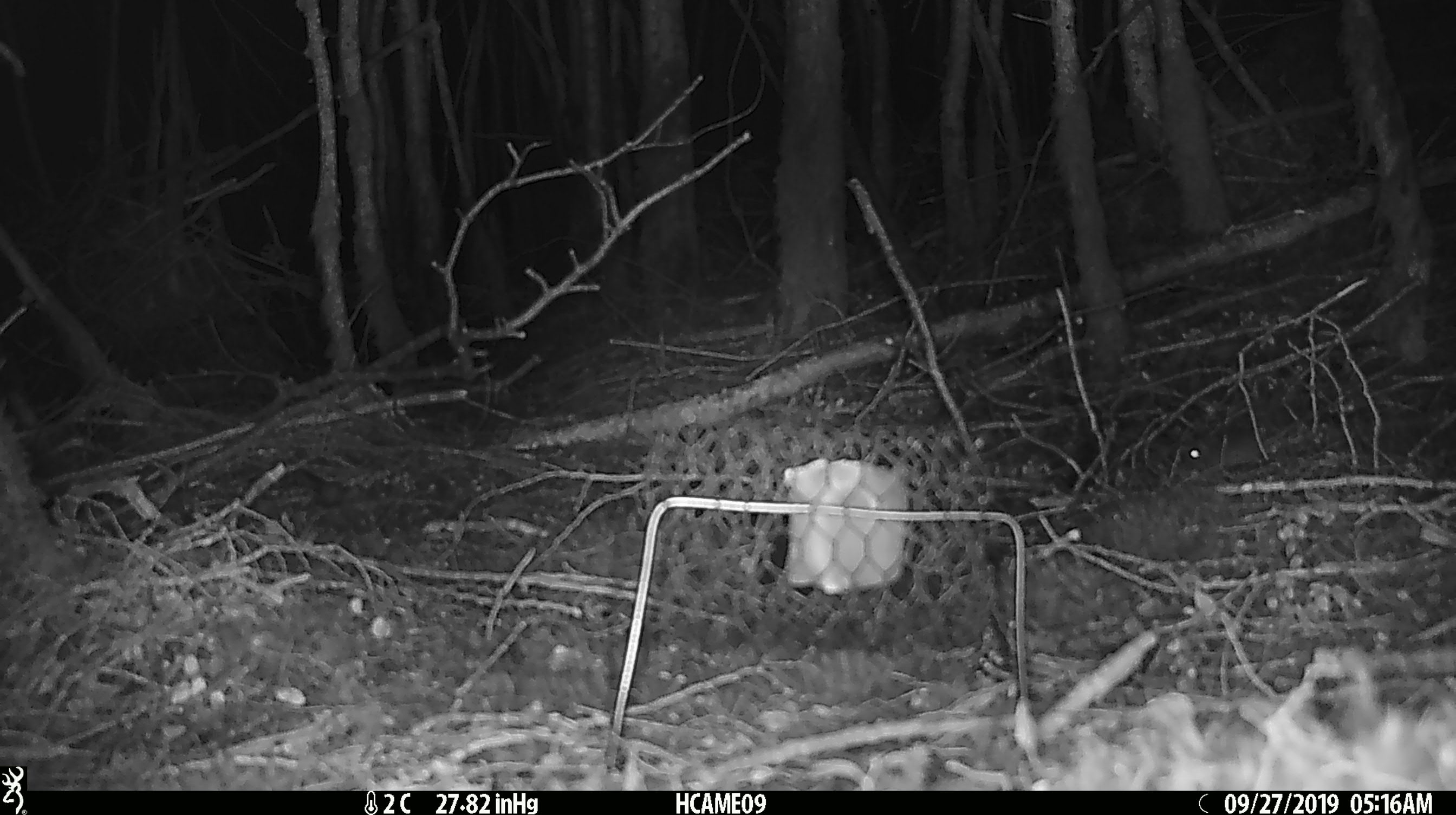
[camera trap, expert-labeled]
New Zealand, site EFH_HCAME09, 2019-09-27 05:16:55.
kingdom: Animalia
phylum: Chordata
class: Mammalia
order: Rodentia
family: Muridae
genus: Mus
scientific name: Mus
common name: mouse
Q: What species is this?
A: Mouse (Mus).